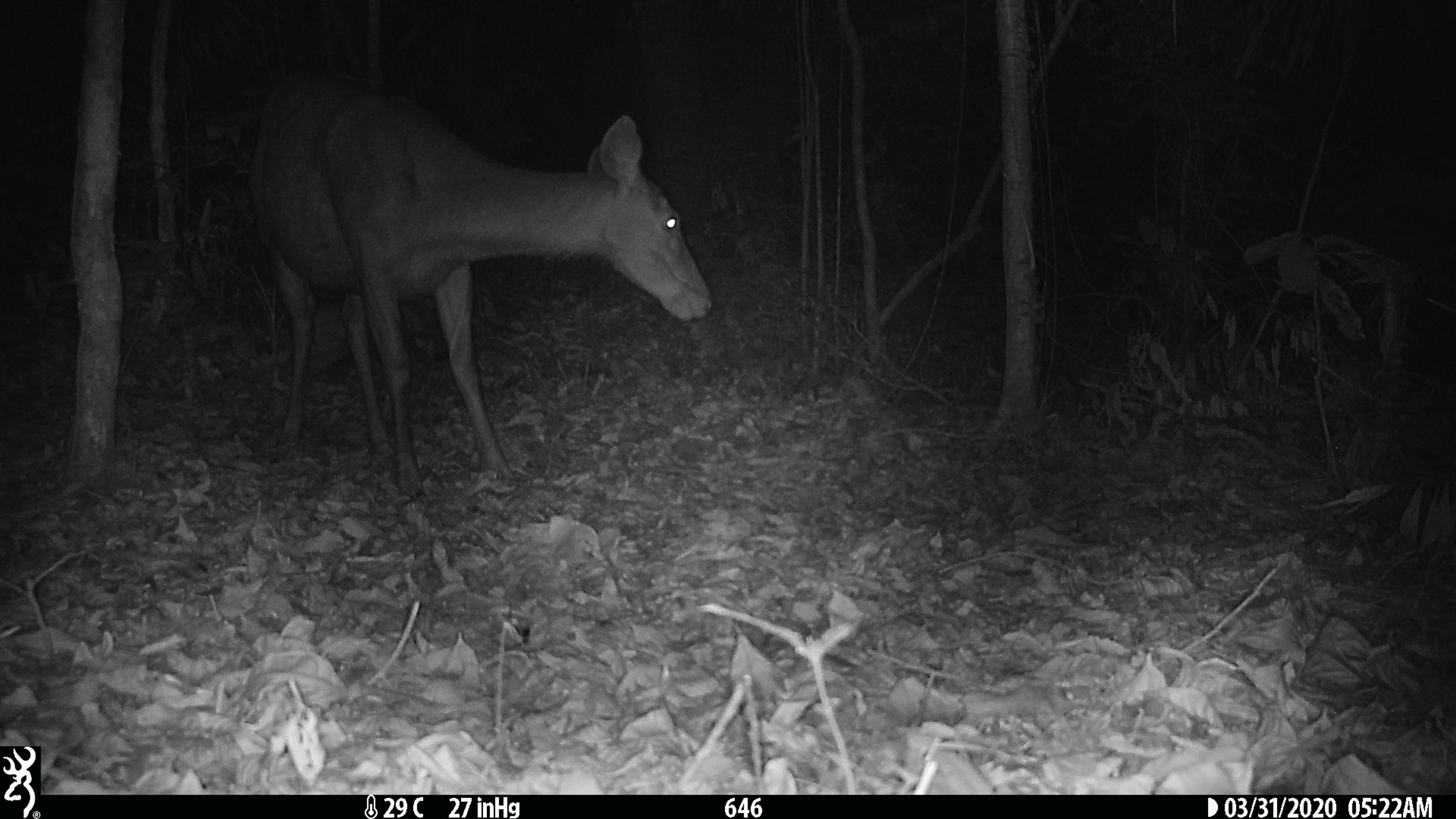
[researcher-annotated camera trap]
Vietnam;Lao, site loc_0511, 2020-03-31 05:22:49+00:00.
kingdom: Animalia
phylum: Chordata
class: Mammalia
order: Artiodactyla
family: Cervidae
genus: Rusa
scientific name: Rusa unicolor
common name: sambar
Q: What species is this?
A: Sambar (Rusa unicolor).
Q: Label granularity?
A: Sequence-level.